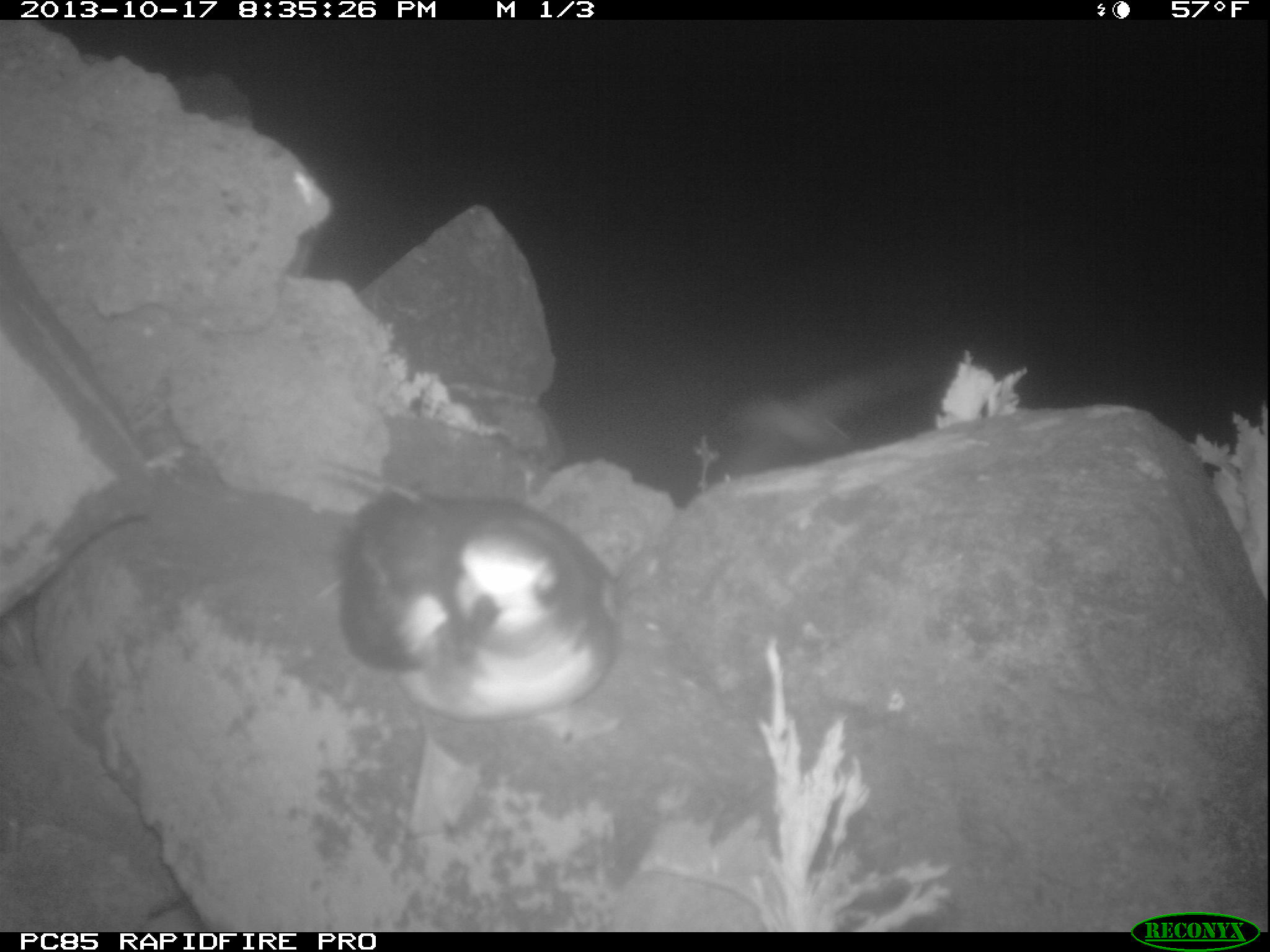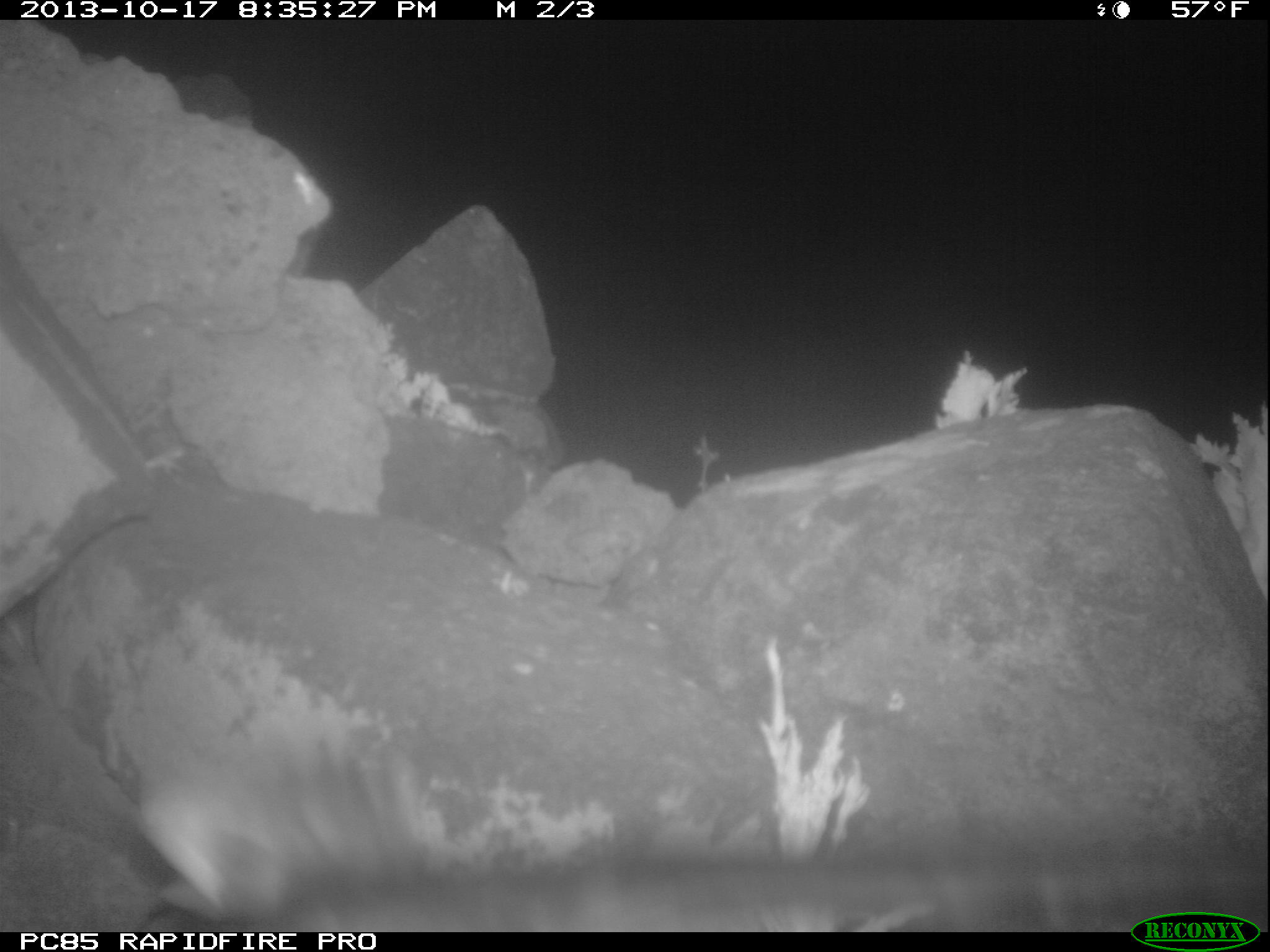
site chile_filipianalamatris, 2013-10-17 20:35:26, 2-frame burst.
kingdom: Animalia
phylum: Chordata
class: Aves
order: Procellariiformes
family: Procellariidae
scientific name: Procellariidae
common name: petrel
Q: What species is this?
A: Petrel (Procellariidae).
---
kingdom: Animalia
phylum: Chordata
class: Aves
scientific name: Aves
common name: bird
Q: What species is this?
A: Bird (Aves).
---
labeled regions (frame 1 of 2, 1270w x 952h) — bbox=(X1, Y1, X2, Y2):
bird: bbox=(709, 329, 955, 483)
petrel: bbox=(329, 485, 643, 863)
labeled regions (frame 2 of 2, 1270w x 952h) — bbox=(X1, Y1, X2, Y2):
petrel: bbox=(132, 716, 1134, 933)